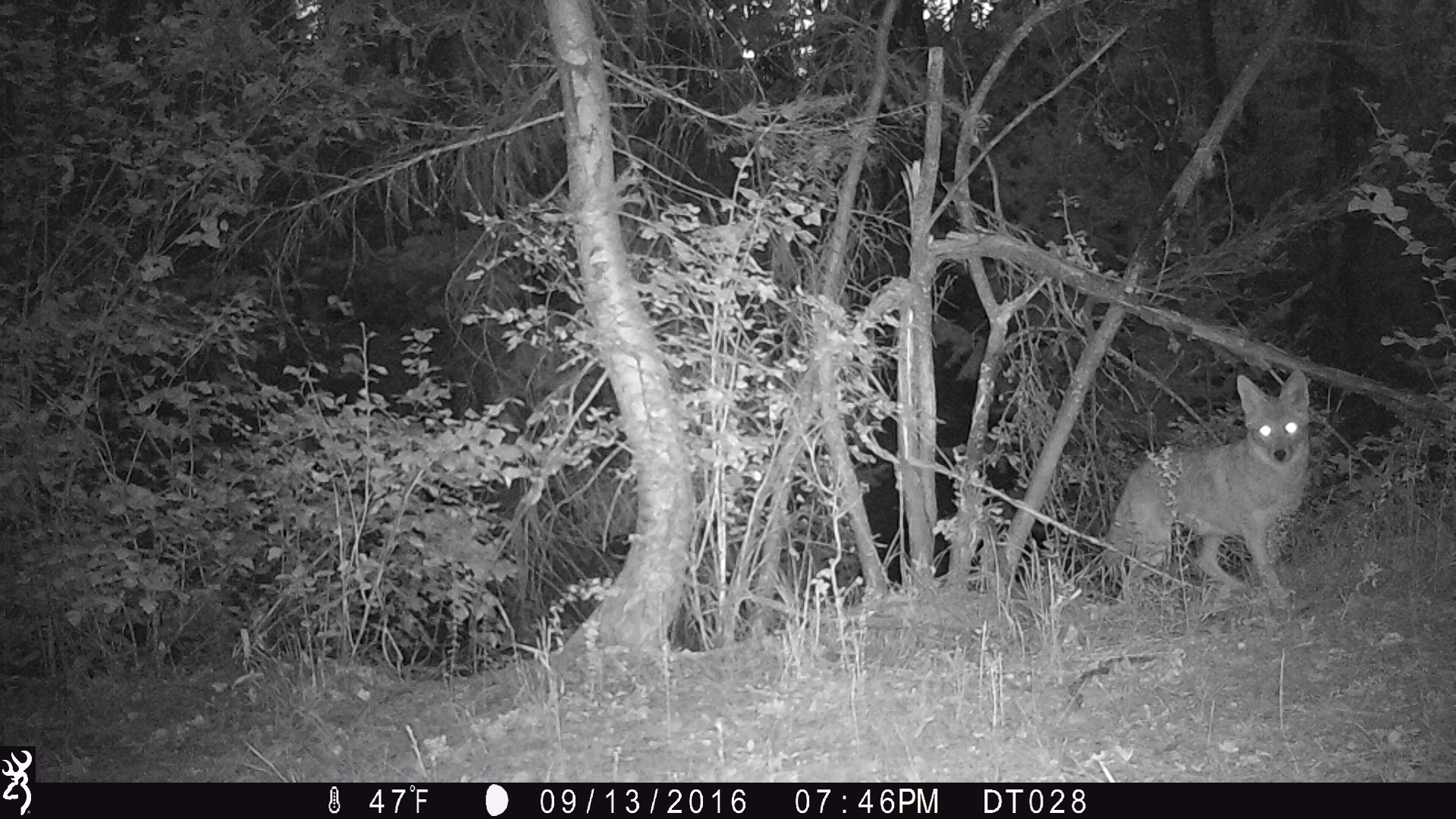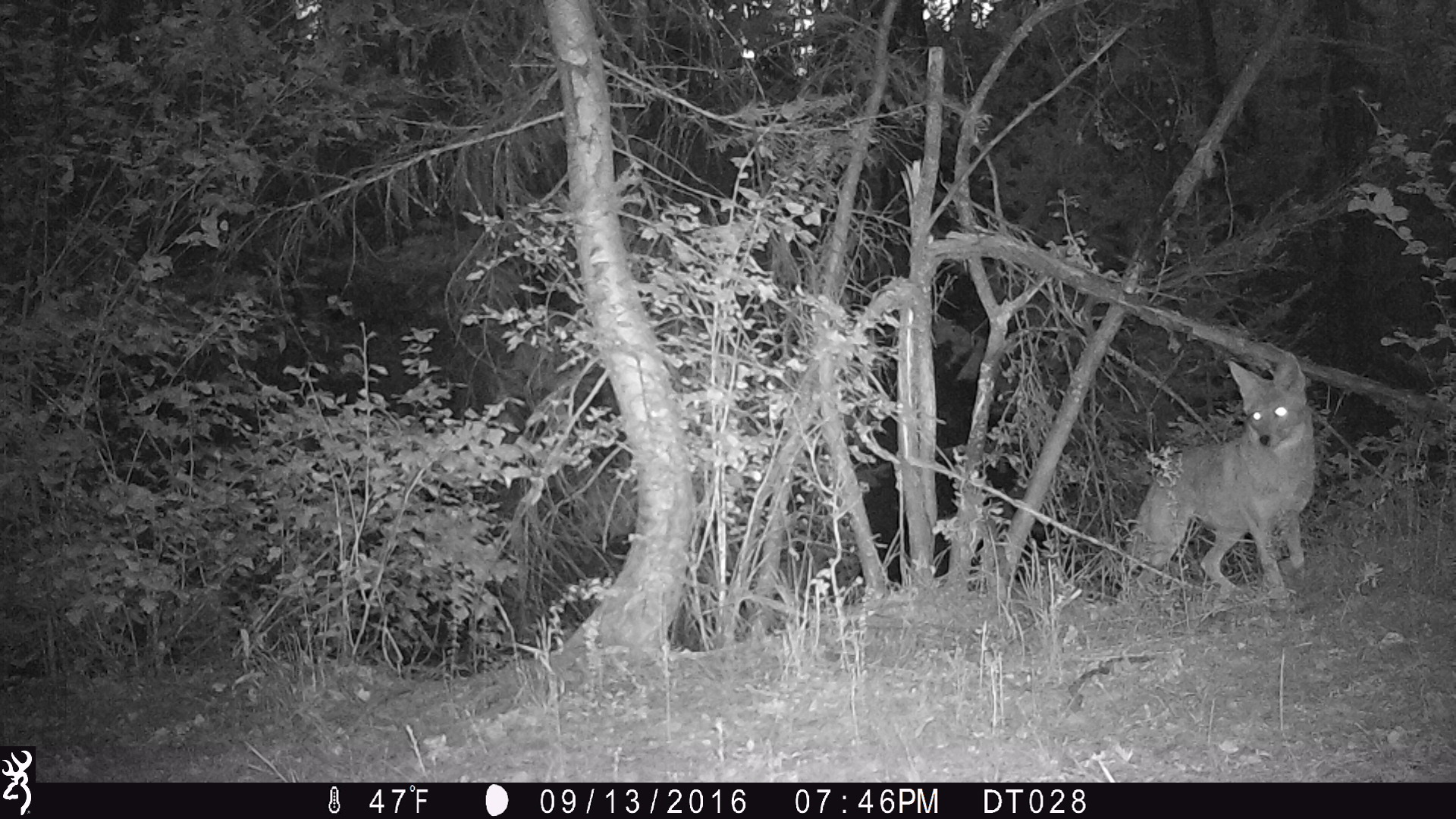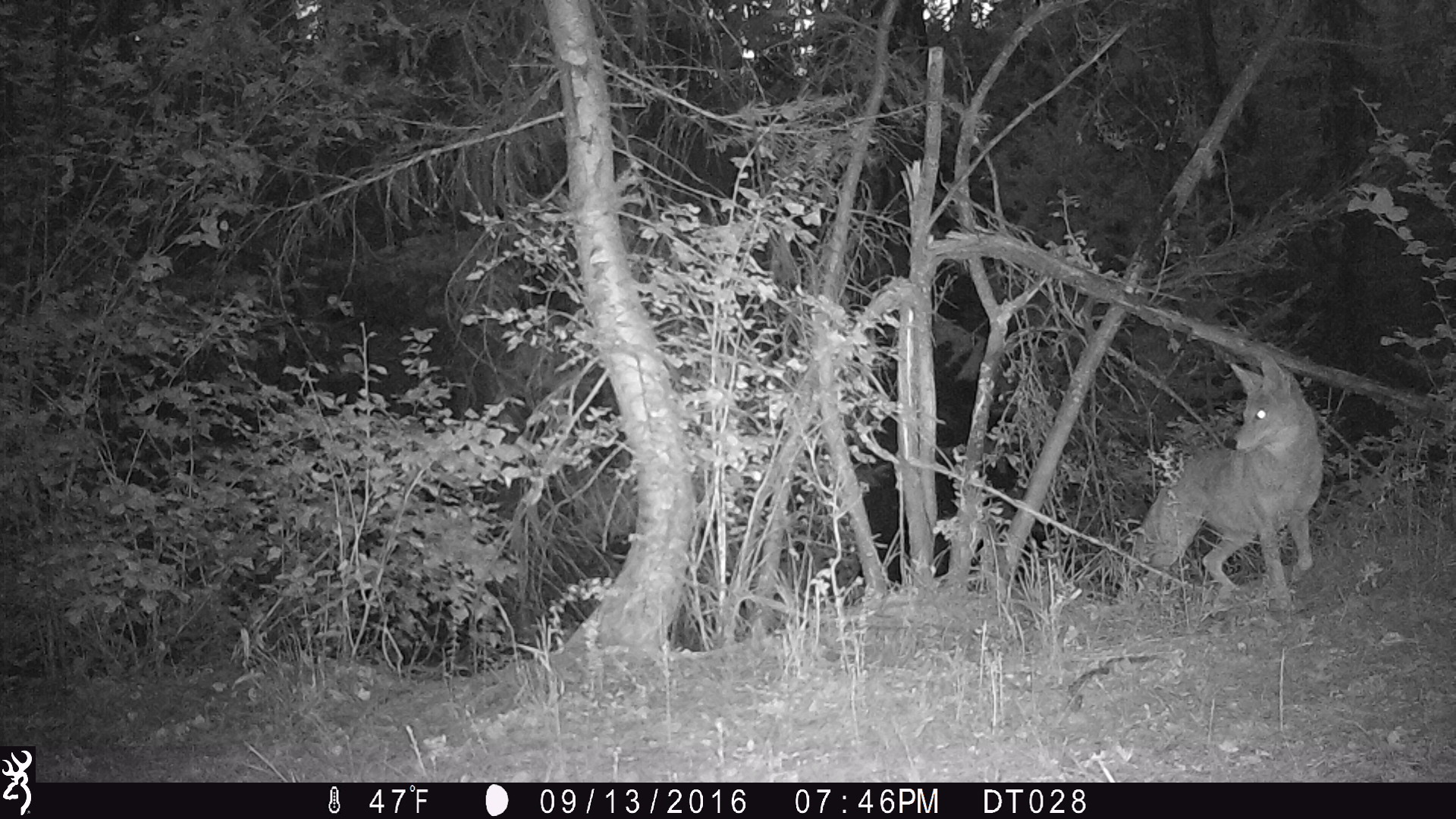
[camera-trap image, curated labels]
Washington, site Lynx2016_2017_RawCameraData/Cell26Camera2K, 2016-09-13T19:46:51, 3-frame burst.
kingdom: Animalia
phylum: Chordata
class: Mammalia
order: Carnivora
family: Canidae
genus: Canis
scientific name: Canis latrans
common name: coyote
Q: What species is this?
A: Canis latrans (coyote).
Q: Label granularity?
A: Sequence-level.